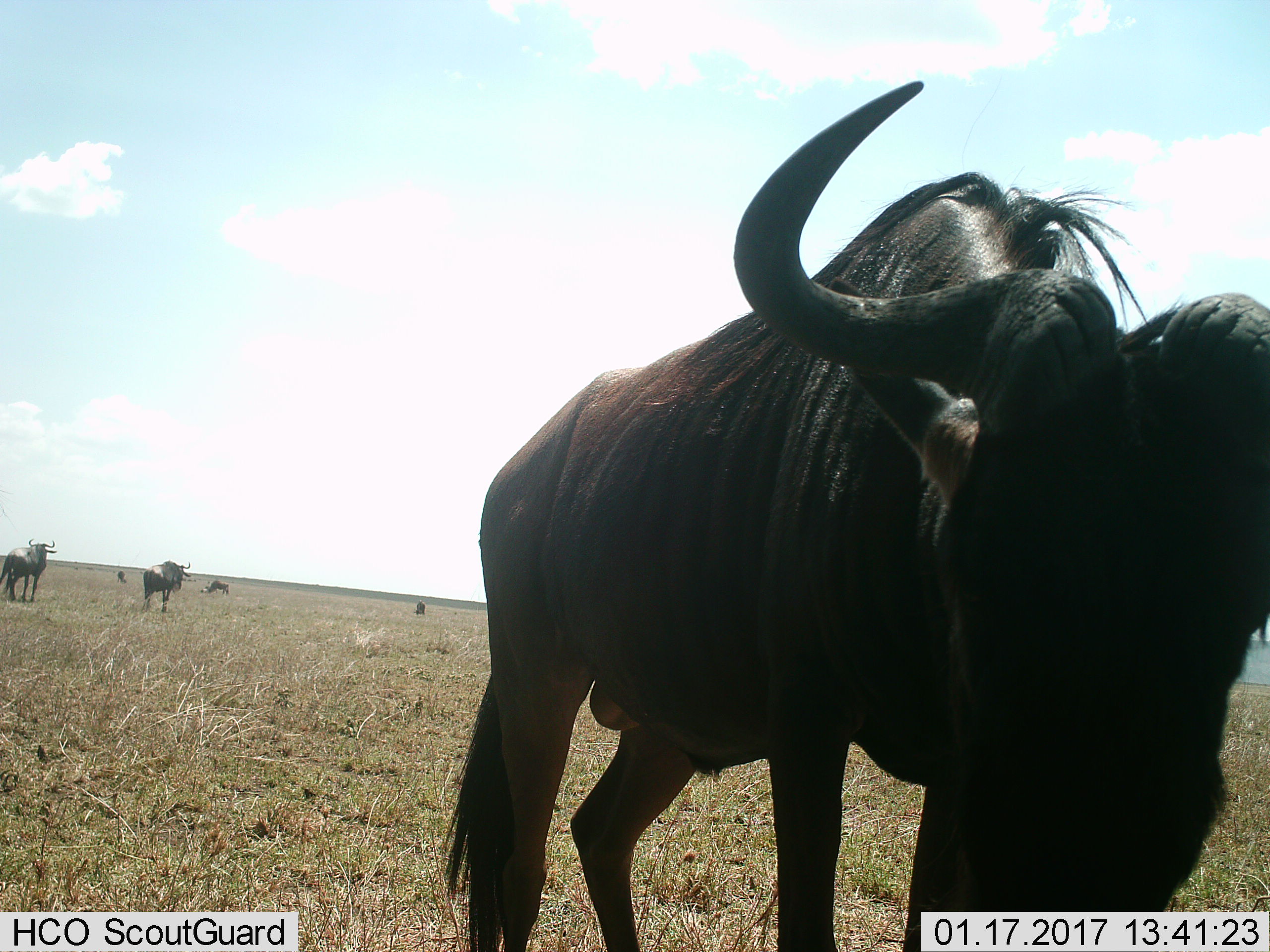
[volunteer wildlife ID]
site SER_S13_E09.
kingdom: Animalia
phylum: Chordata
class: Mammalia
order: Artiodactyla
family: Bovidae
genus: Connochaetes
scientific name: Connochaetes taurinus taurinus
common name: blue wildebeest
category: wildebeestblue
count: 6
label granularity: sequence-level